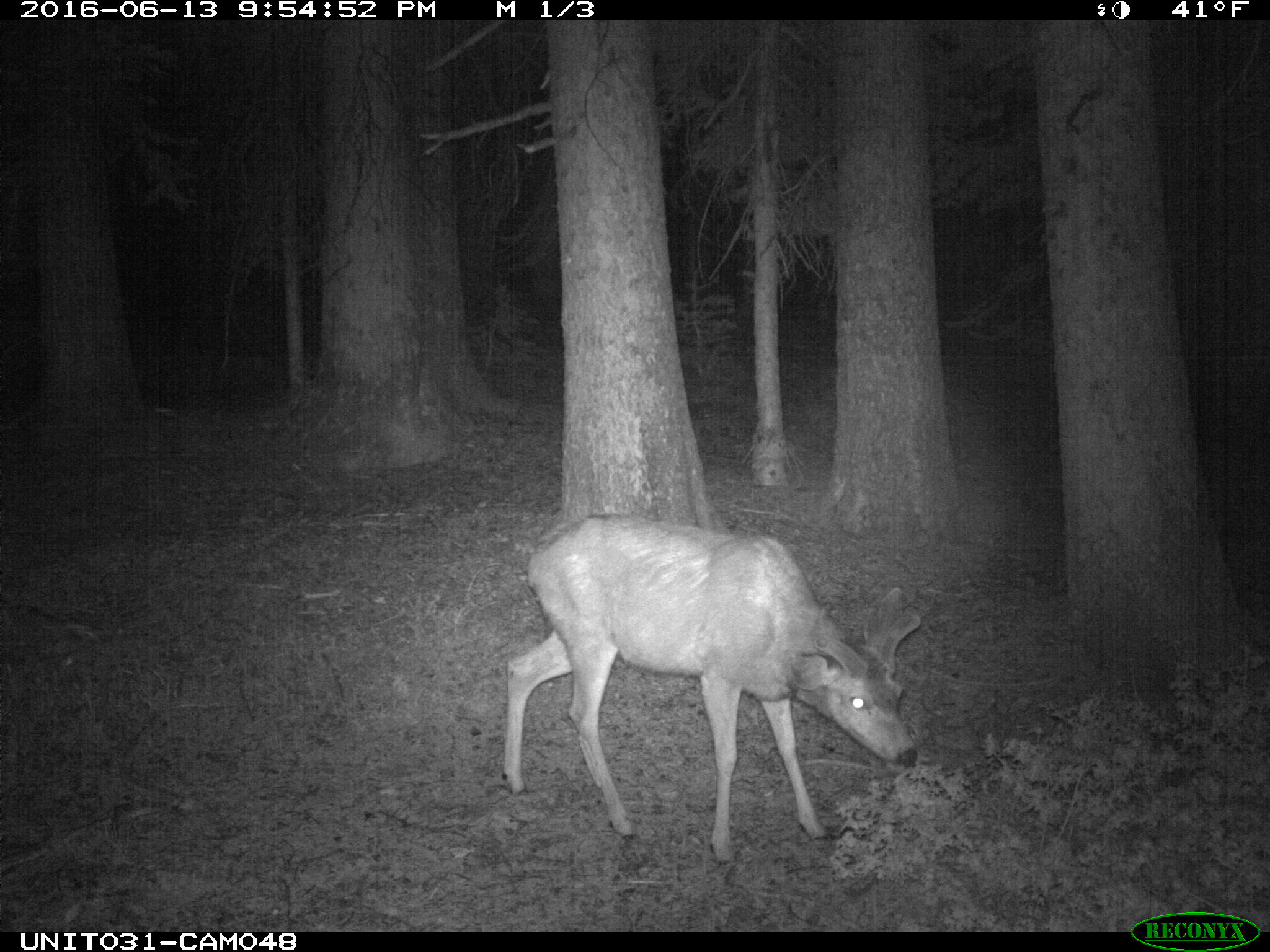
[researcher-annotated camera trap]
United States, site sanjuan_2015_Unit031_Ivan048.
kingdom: Animalia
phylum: Chordata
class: Mammalia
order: Artiodactyla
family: Cervidae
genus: Odocoileus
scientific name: Odocoileus hemionus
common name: mule deer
Odocoileus hemionus (mule deer).